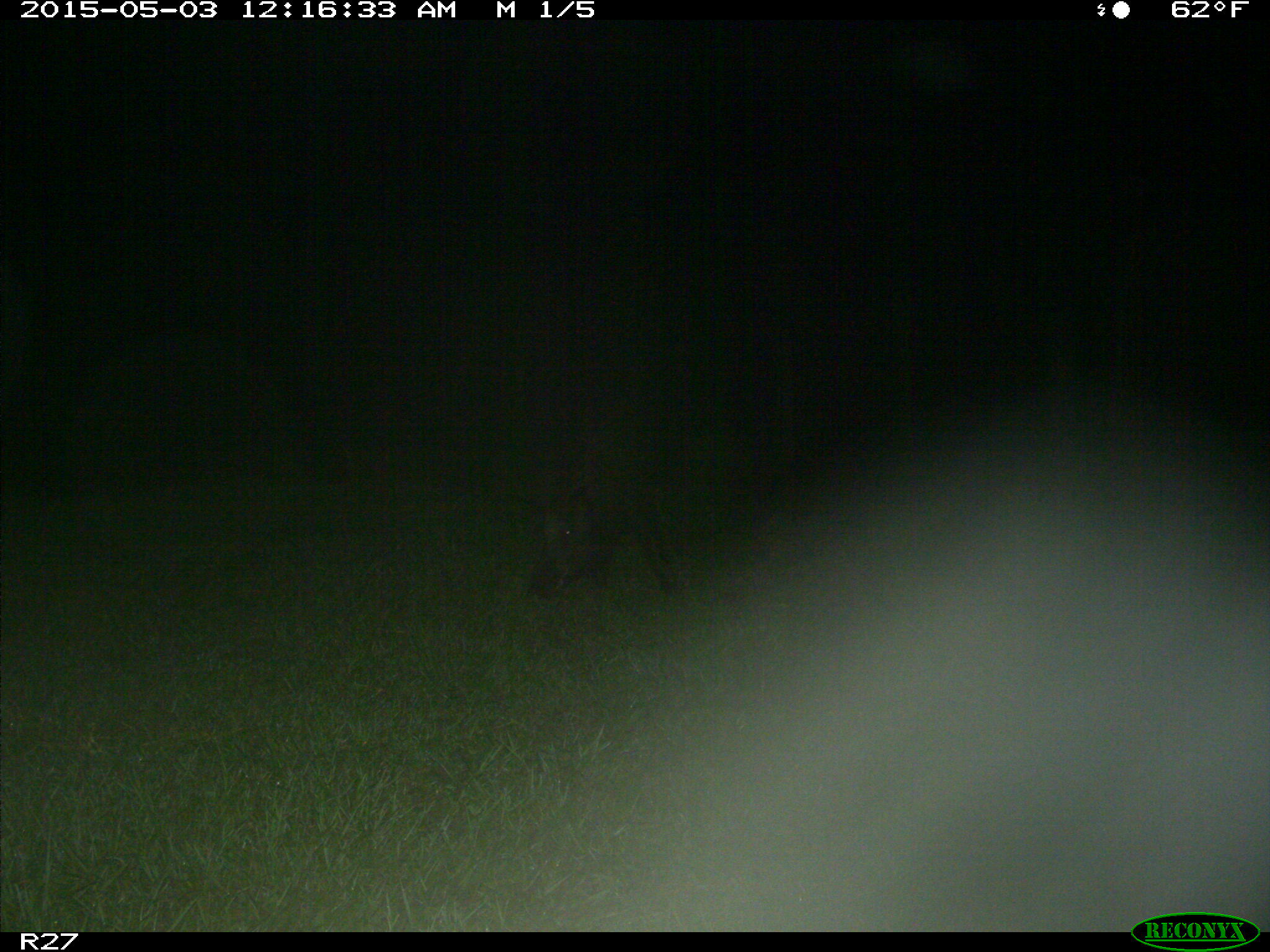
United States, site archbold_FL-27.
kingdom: Animalia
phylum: Chordata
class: Mammalia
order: Artiodactyla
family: Suidae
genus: Sus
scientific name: Sus scrofa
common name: wild boar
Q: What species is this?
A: Sus scrofa (wild boar).